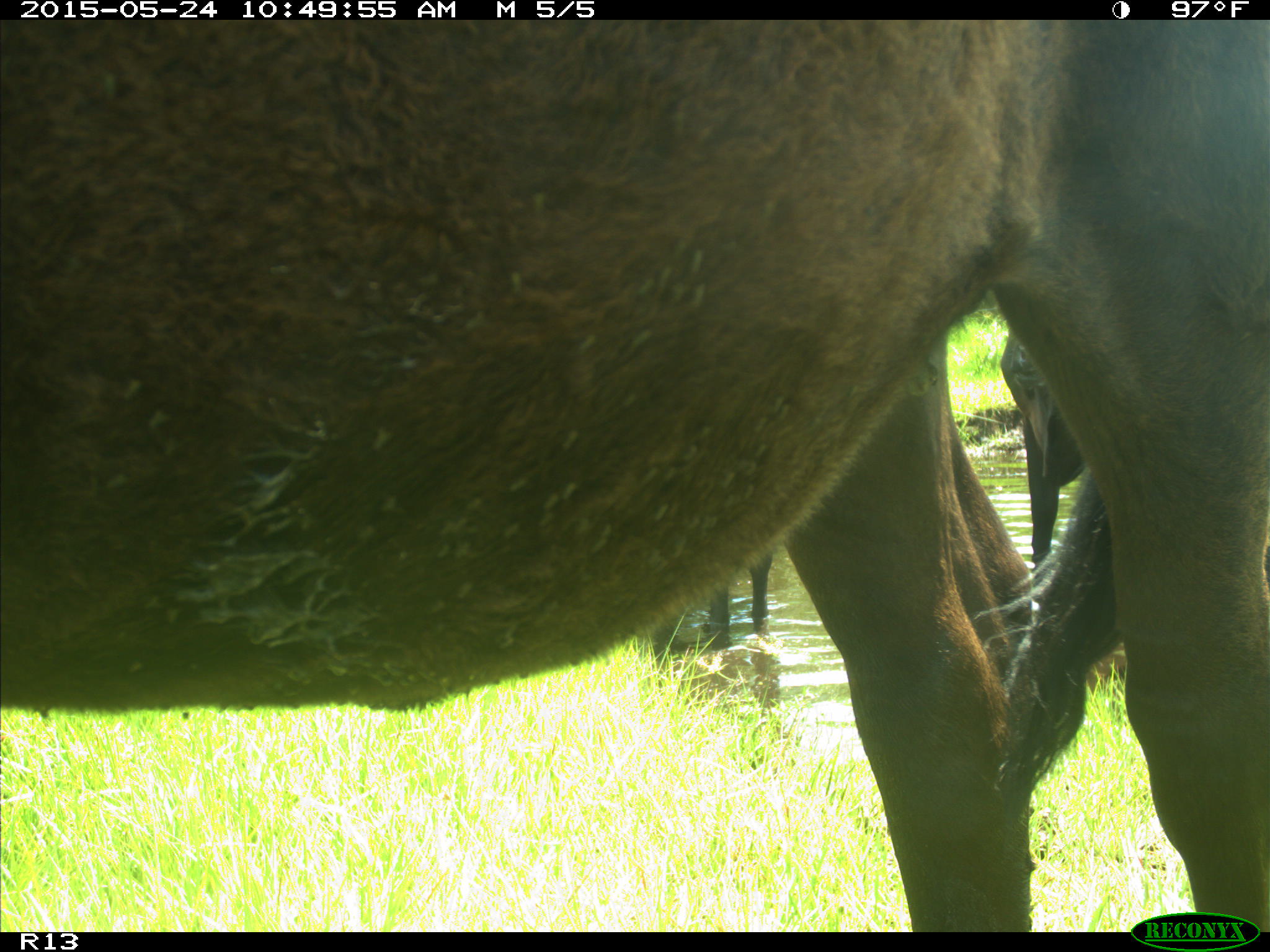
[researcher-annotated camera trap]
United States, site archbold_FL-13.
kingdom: Animalia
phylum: Chordata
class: Mammalia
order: Artiodactyla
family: Bovidae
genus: Bos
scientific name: Bos taurus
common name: domestic cow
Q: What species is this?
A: Bos taurus (domestic cow).